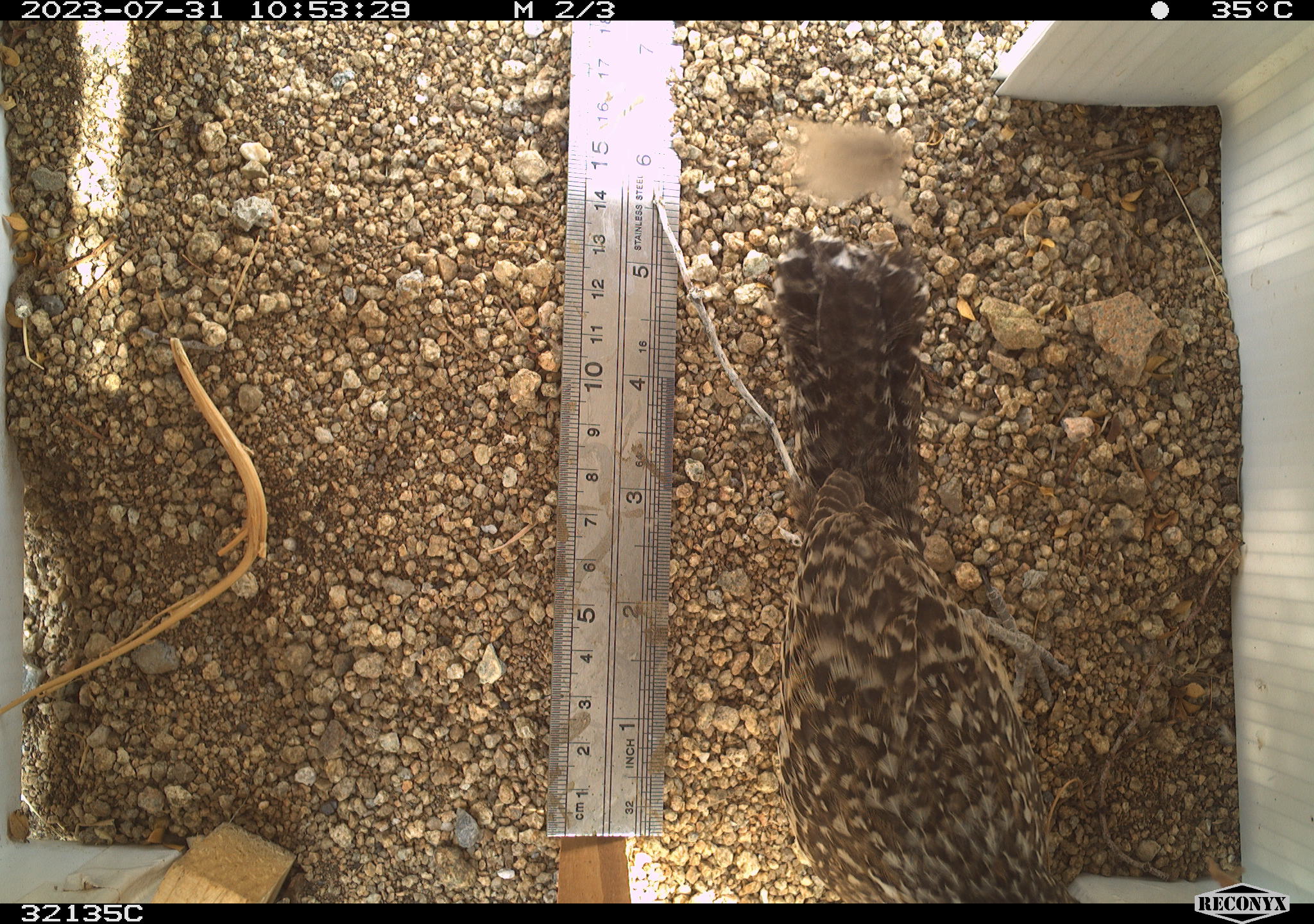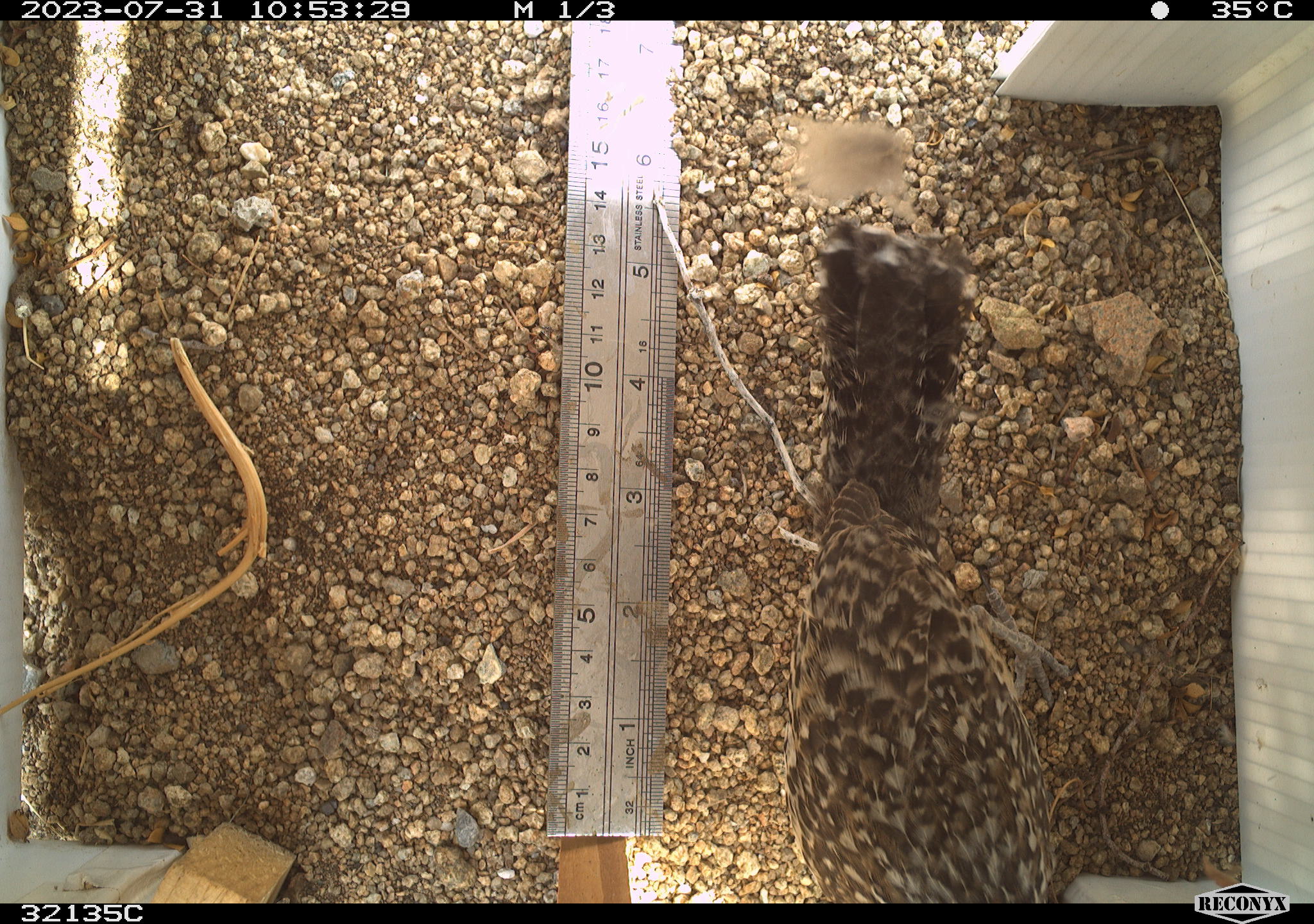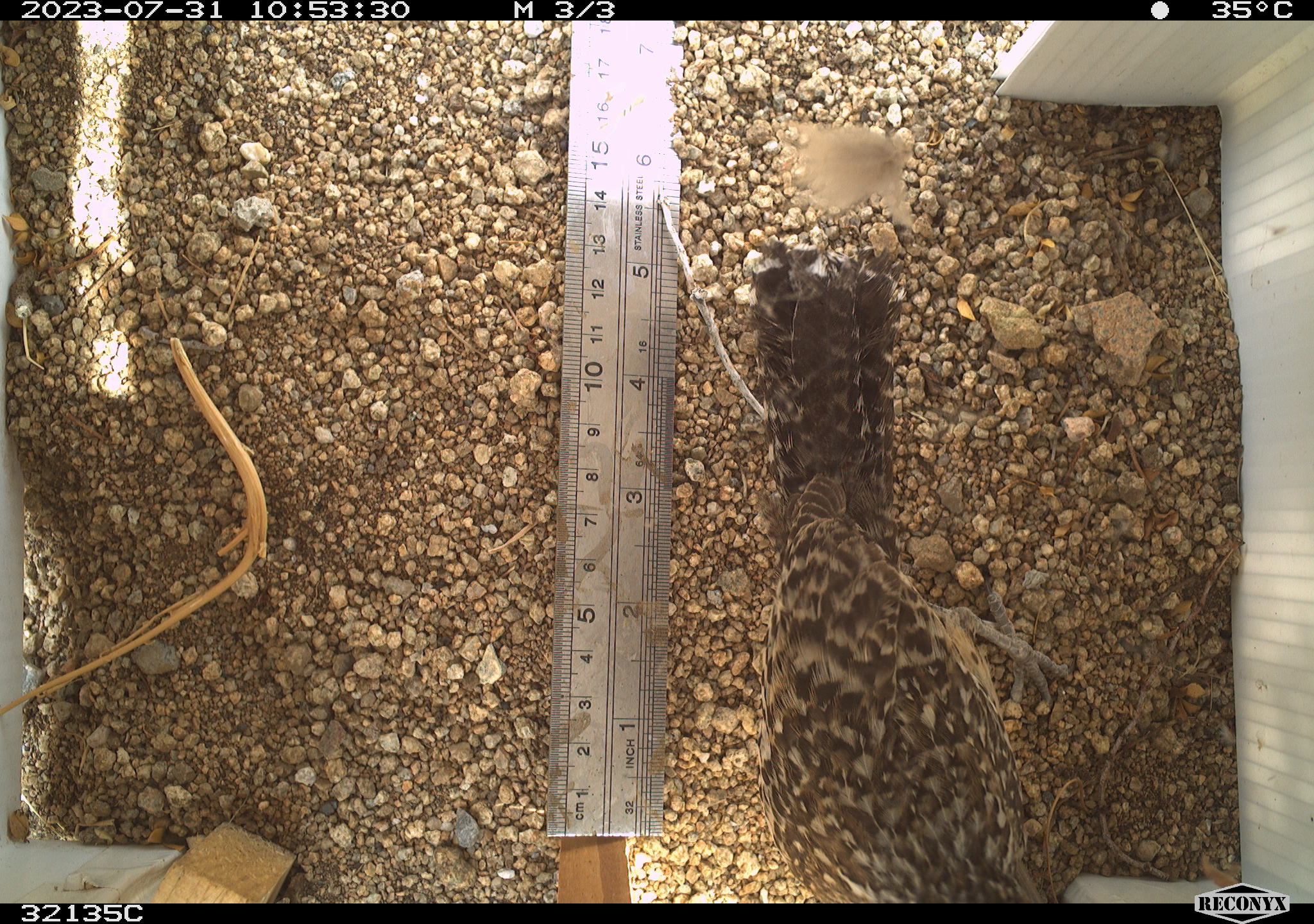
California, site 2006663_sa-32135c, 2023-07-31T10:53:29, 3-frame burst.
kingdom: Animalia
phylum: Chordata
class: Aves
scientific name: Aves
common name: bird